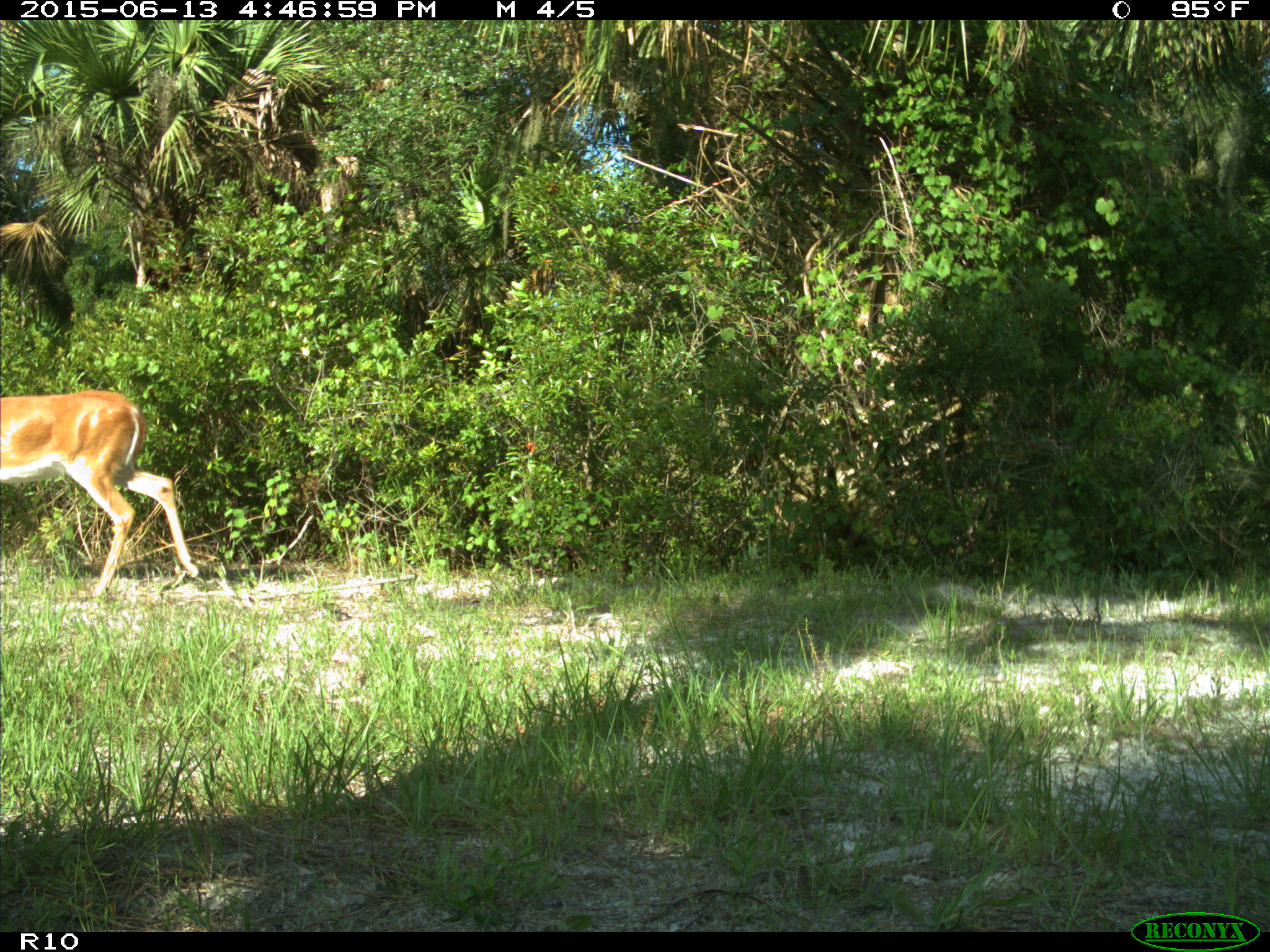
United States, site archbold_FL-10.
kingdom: Animalia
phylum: Chordata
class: Mammalia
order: Artiodactyla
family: Cervidae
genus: Odocoileus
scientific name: Odocoileus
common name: deer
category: unidentified deer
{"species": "unidentified deer (deer) (Odocoileus)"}